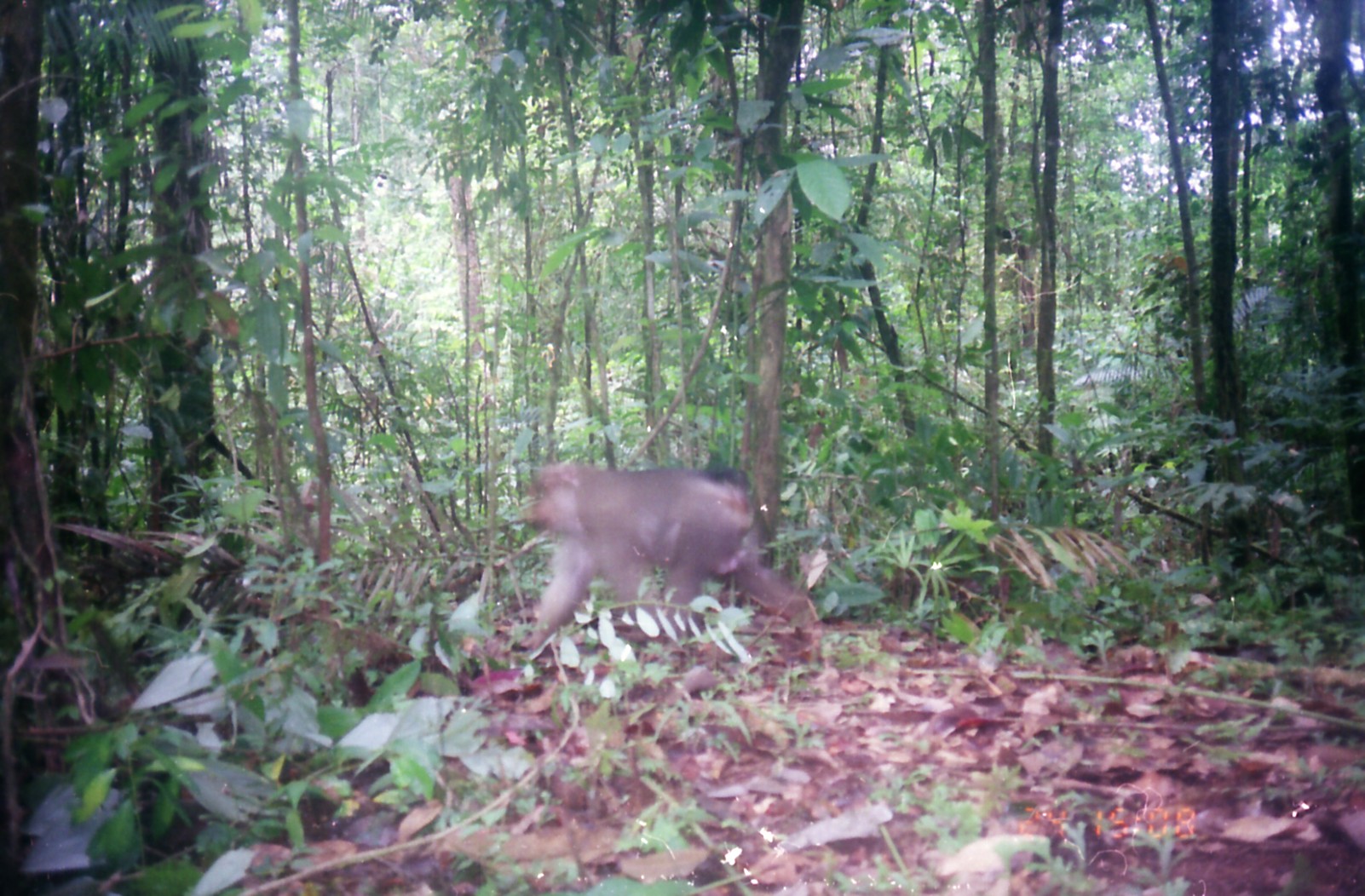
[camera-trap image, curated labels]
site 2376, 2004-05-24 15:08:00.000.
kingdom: Animalia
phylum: Chordata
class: Mammalia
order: Primates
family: Cercopithecidae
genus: Macaca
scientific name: Macaca nemestrina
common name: southern pig-tailed macaque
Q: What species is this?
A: Macaca nemestrina (southern pig-tailed macaque).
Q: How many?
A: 1.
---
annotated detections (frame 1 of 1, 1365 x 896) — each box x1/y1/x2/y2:
macaca nemestrina: 518/462/827/651